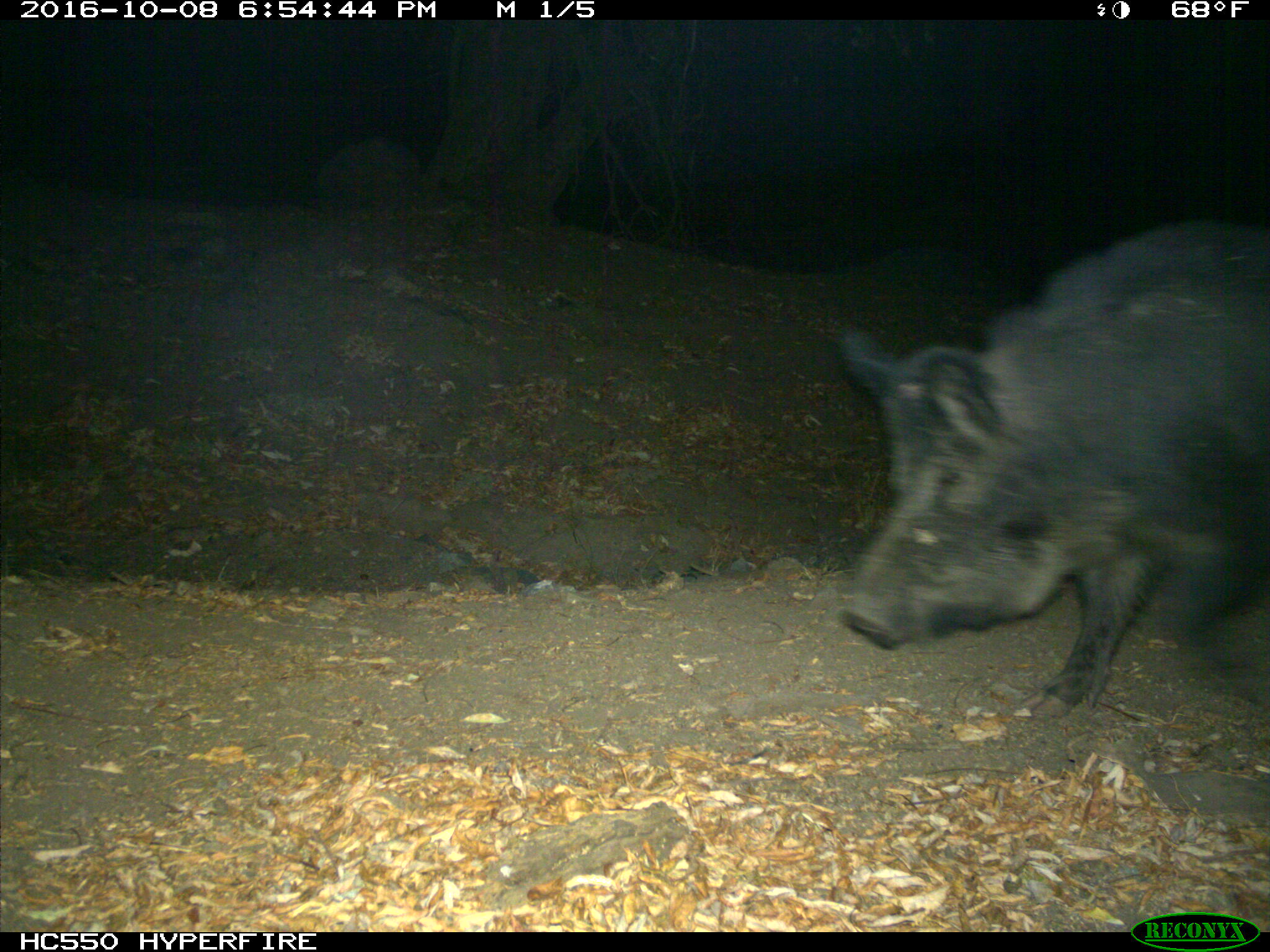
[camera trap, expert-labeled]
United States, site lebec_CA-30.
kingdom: Animalia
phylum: Chordata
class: Mammalia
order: Artiodactyla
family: Suidae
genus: Sus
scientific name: Sus scrofa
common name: wild boar